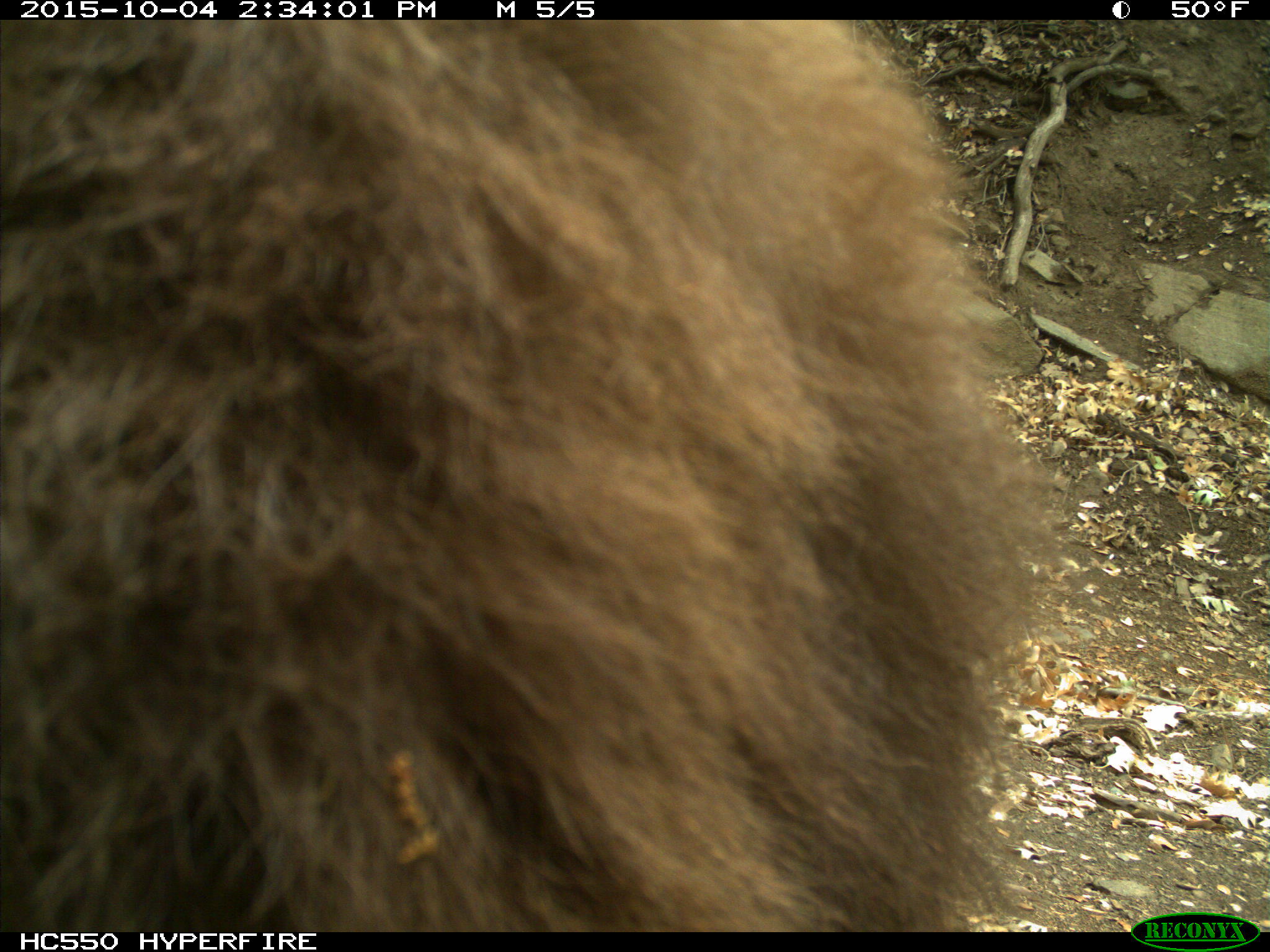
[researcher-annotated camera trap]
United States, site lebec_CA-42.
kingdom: Animalia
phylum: Chordata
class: Mammalia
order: Carnivora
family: Ursidae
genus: Ursus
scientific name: Ursus americanus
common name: american black bear